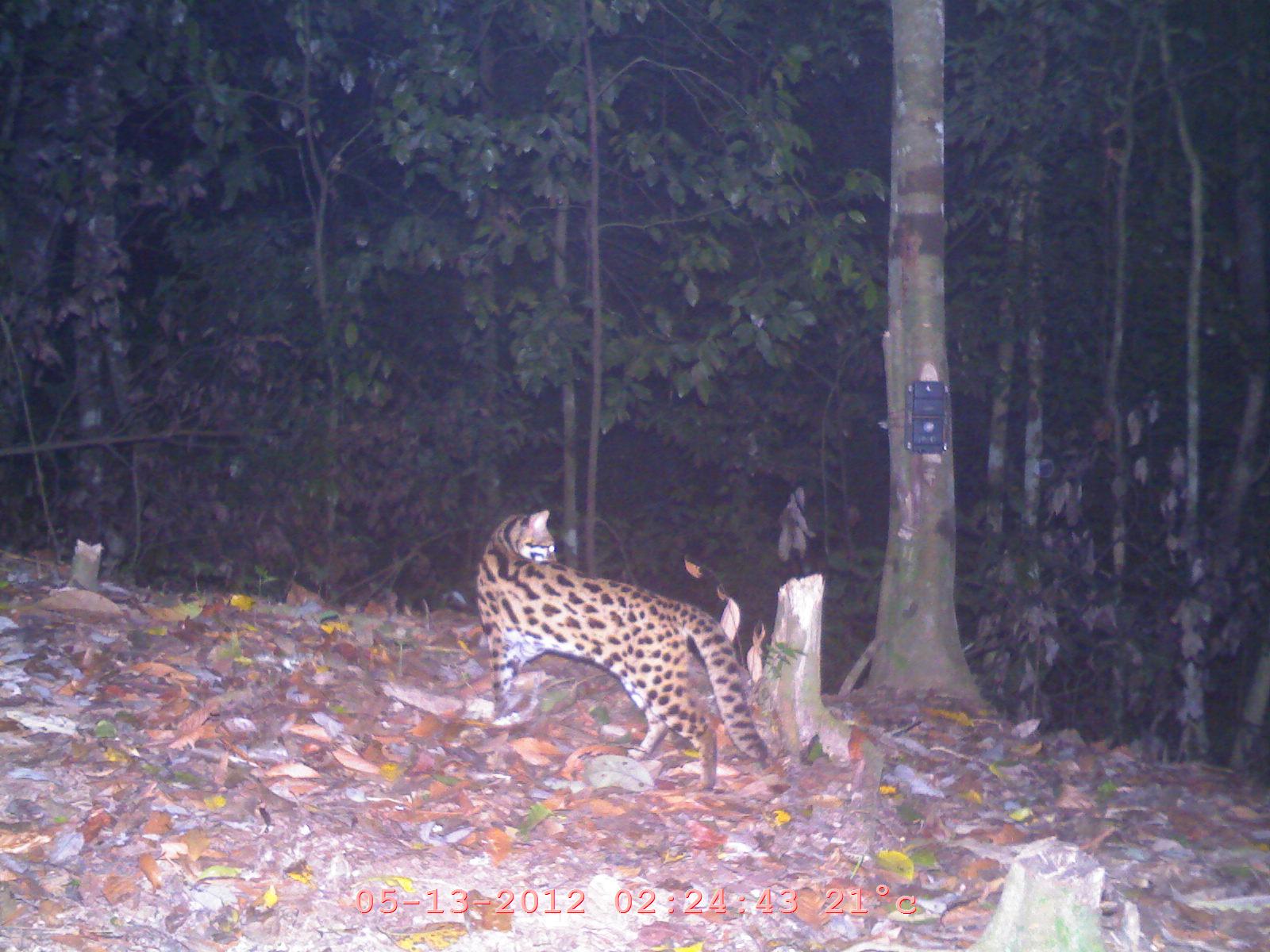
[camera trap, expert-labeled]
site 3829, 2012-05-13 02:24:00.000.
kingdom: Animalia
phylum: Chordata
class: Mammalia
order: Carnivora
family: Felidae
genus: Prionailurus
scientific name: Prionailurus bengalensis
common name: mainland leopard cat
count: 1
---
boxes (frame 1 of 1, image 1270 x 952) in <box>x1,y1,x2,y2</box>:
prionailurus bengalensis: <box>473,508,768,793</box>